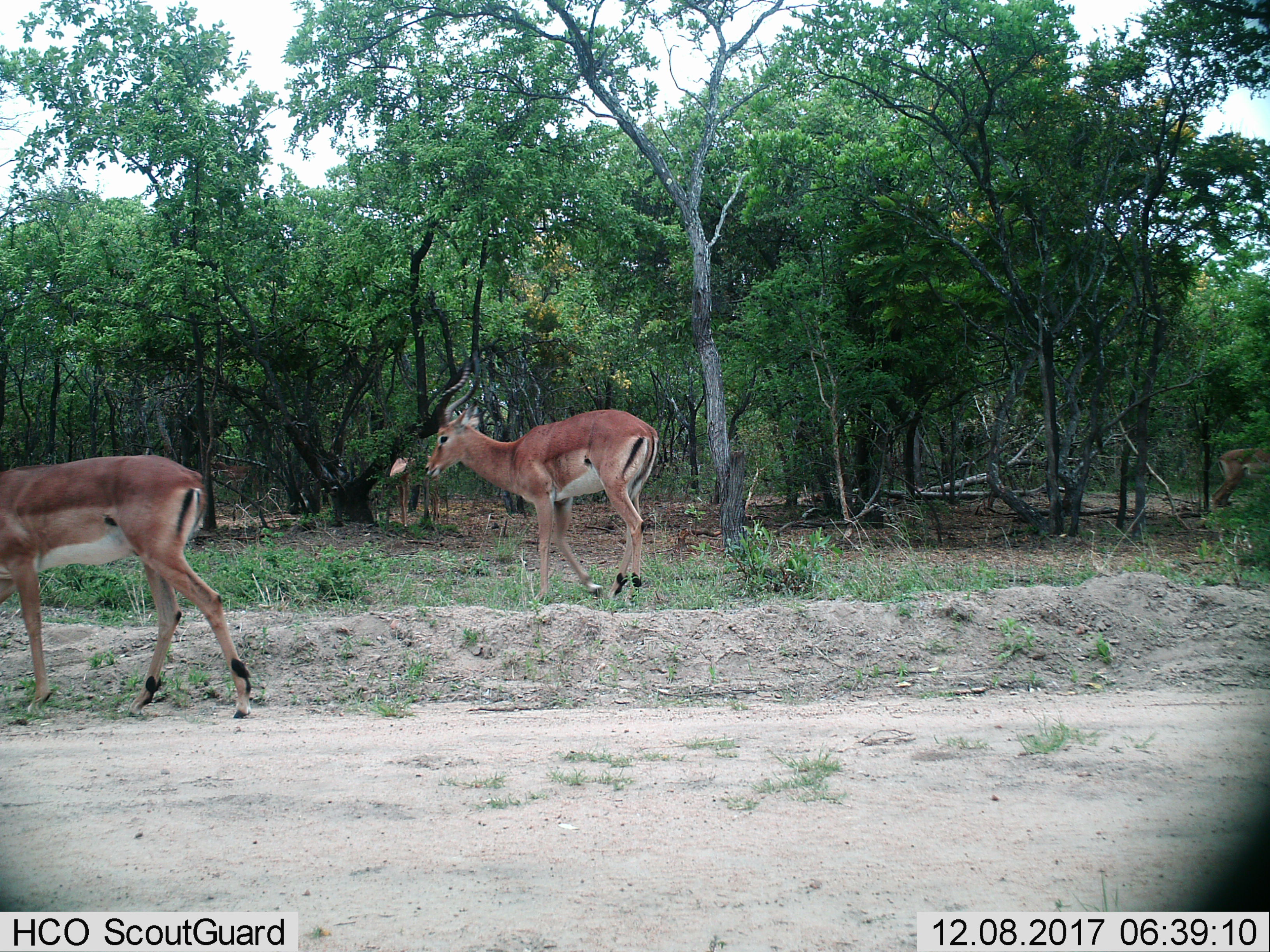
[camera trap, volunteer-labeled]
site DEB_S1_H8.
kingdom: Animalia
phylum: Chordata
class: Mammalia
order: Artiodactyla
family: Bovidae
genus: Aepyceros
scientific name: Aepyceros melampus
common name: impala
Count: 2.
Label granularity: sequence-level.